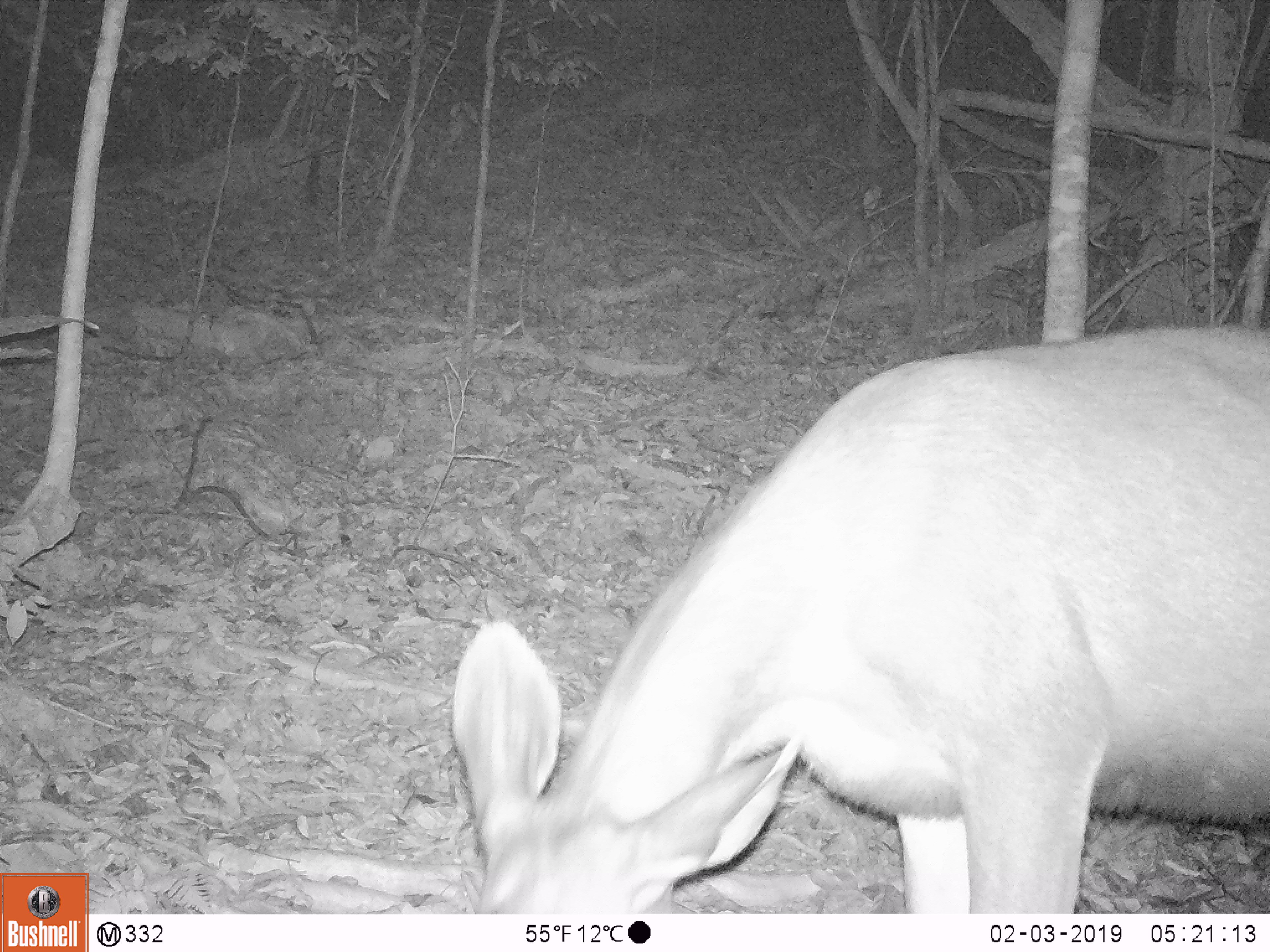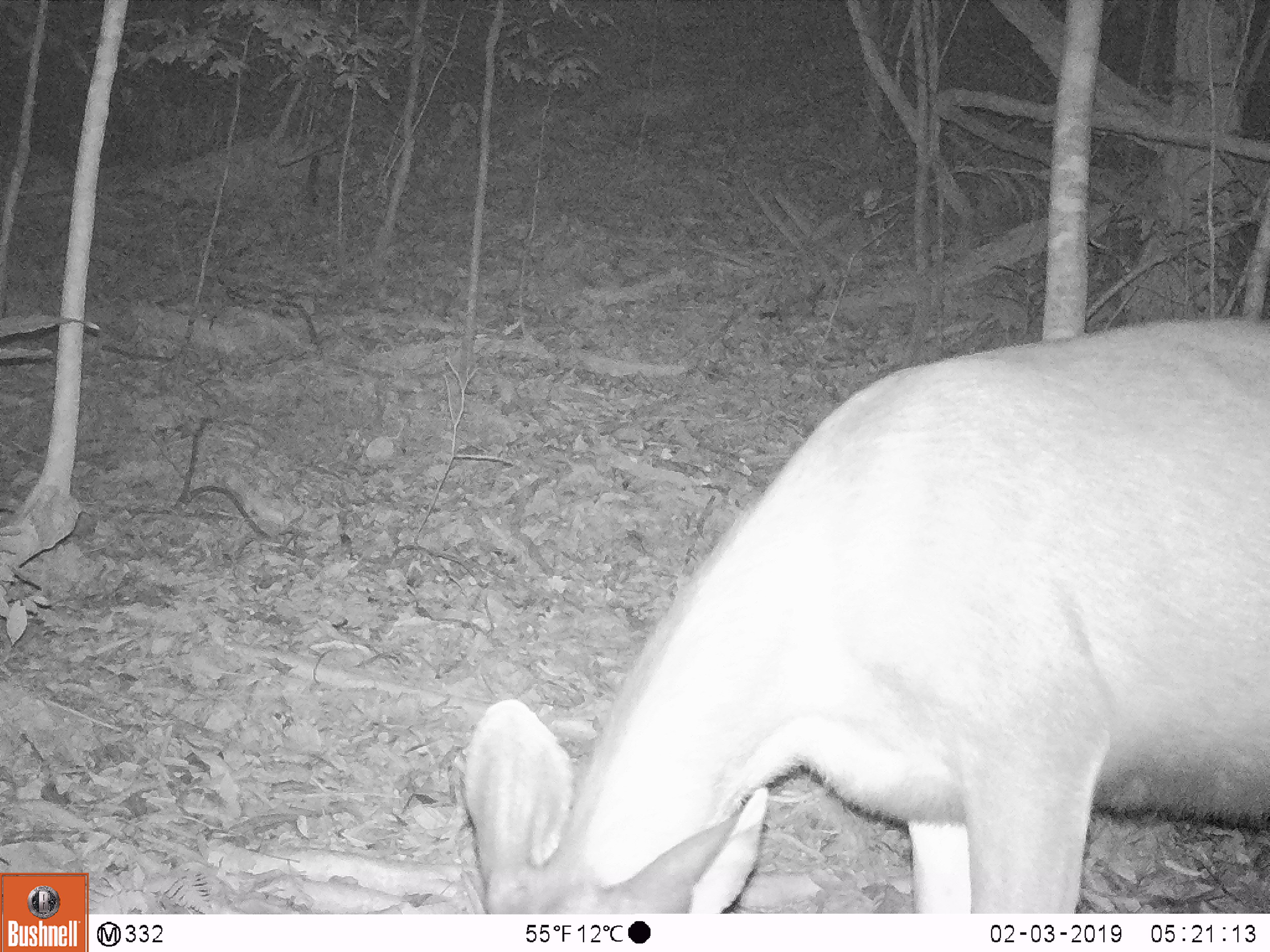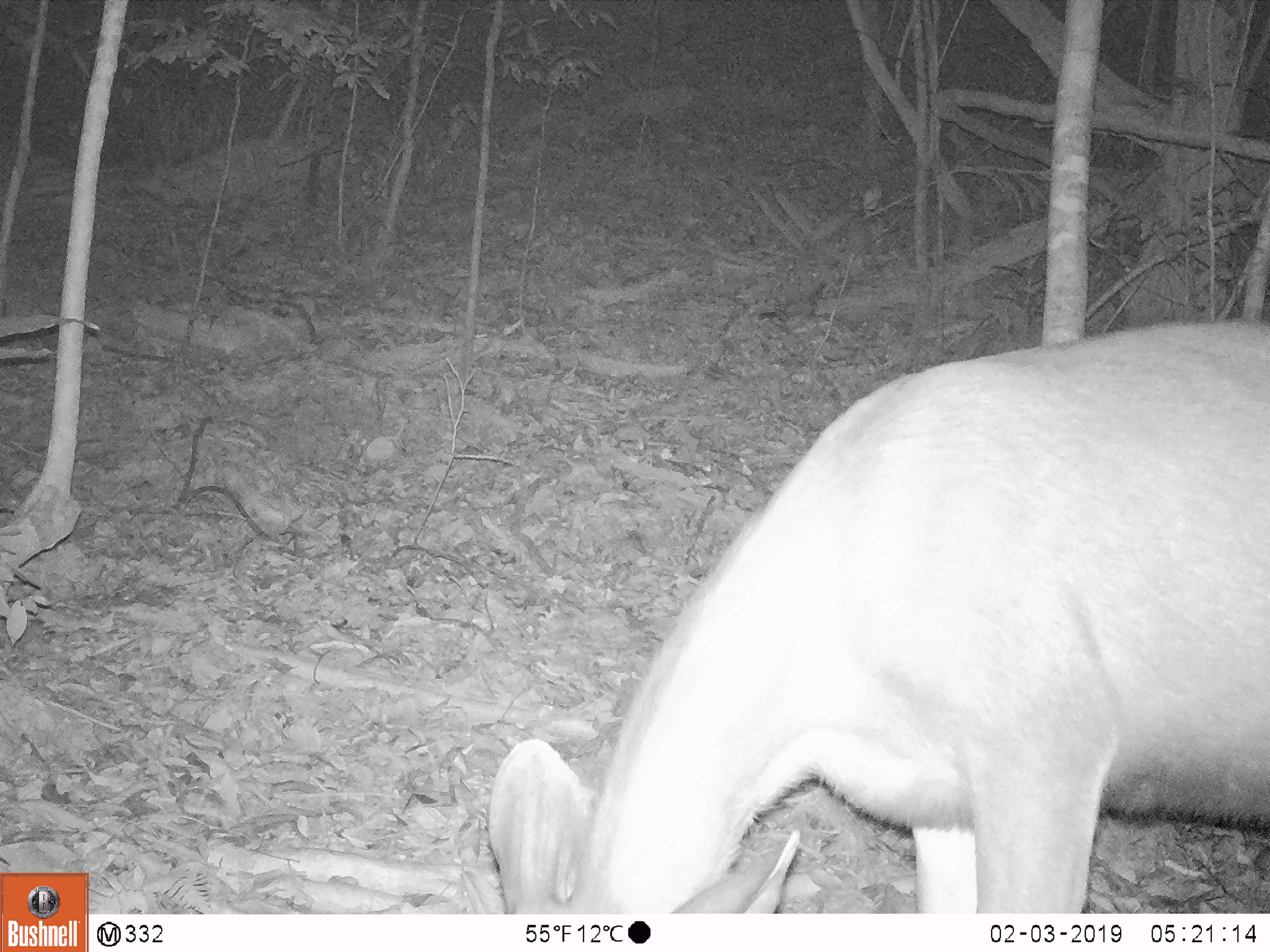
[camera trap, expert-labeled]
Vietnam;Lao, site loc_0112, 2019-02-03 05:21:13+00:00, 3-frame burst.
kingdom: Animalia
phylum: Chordata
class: Mammalia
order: Artiodactyla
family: Cervidae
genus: Rusa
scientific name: Rusa unicolor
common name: sambar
Sambar (Rusa unicolor). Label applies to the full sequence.